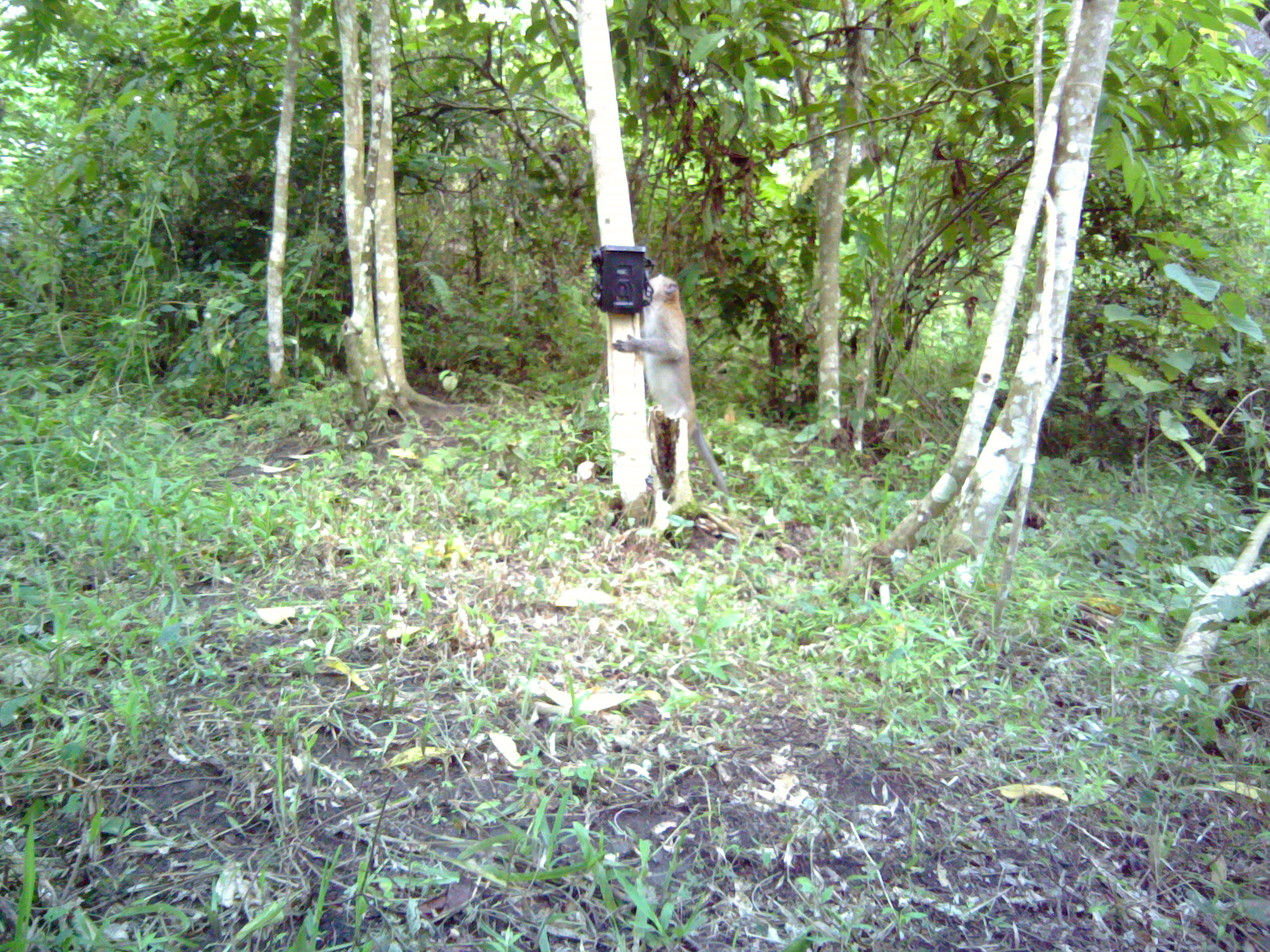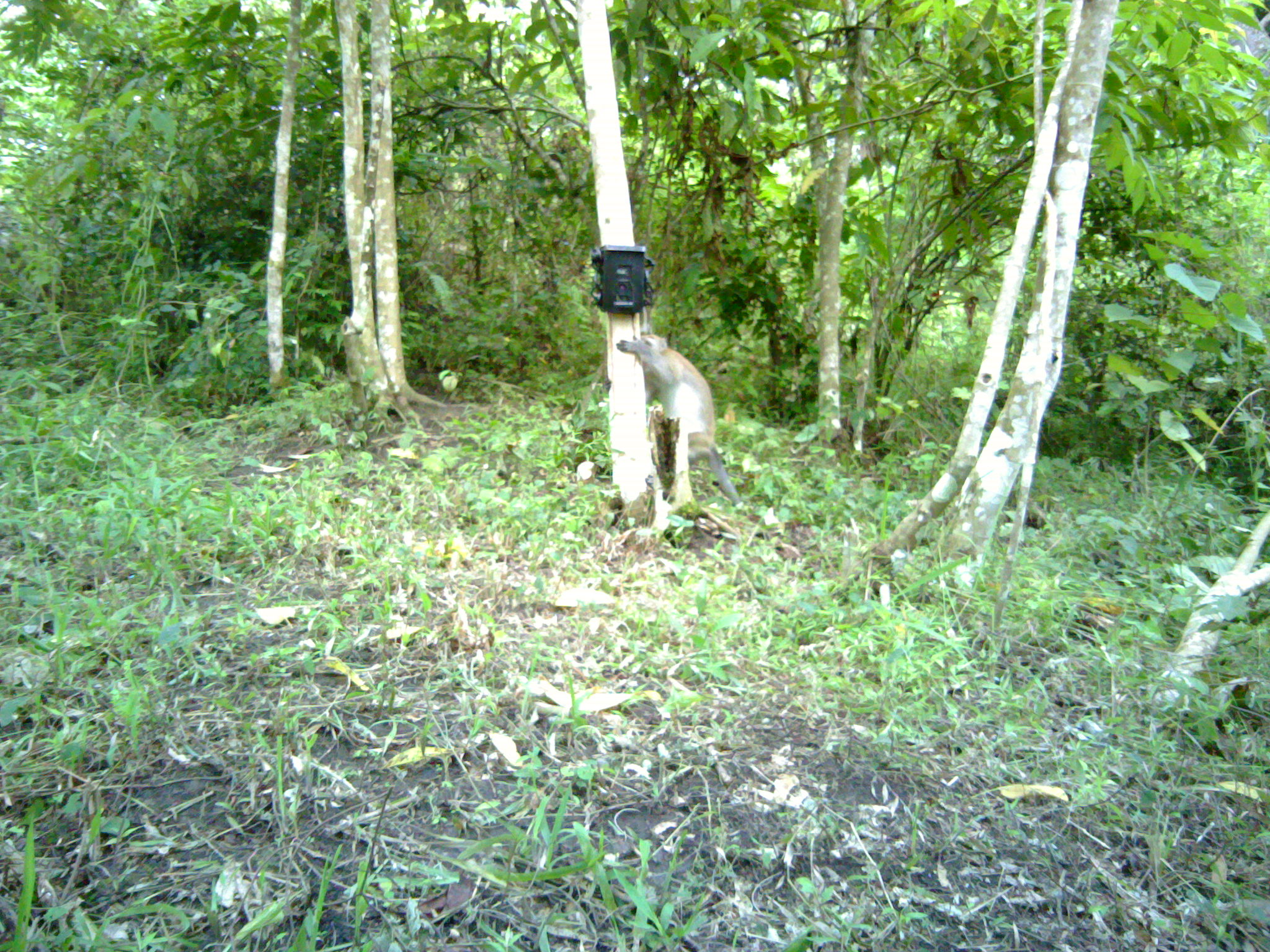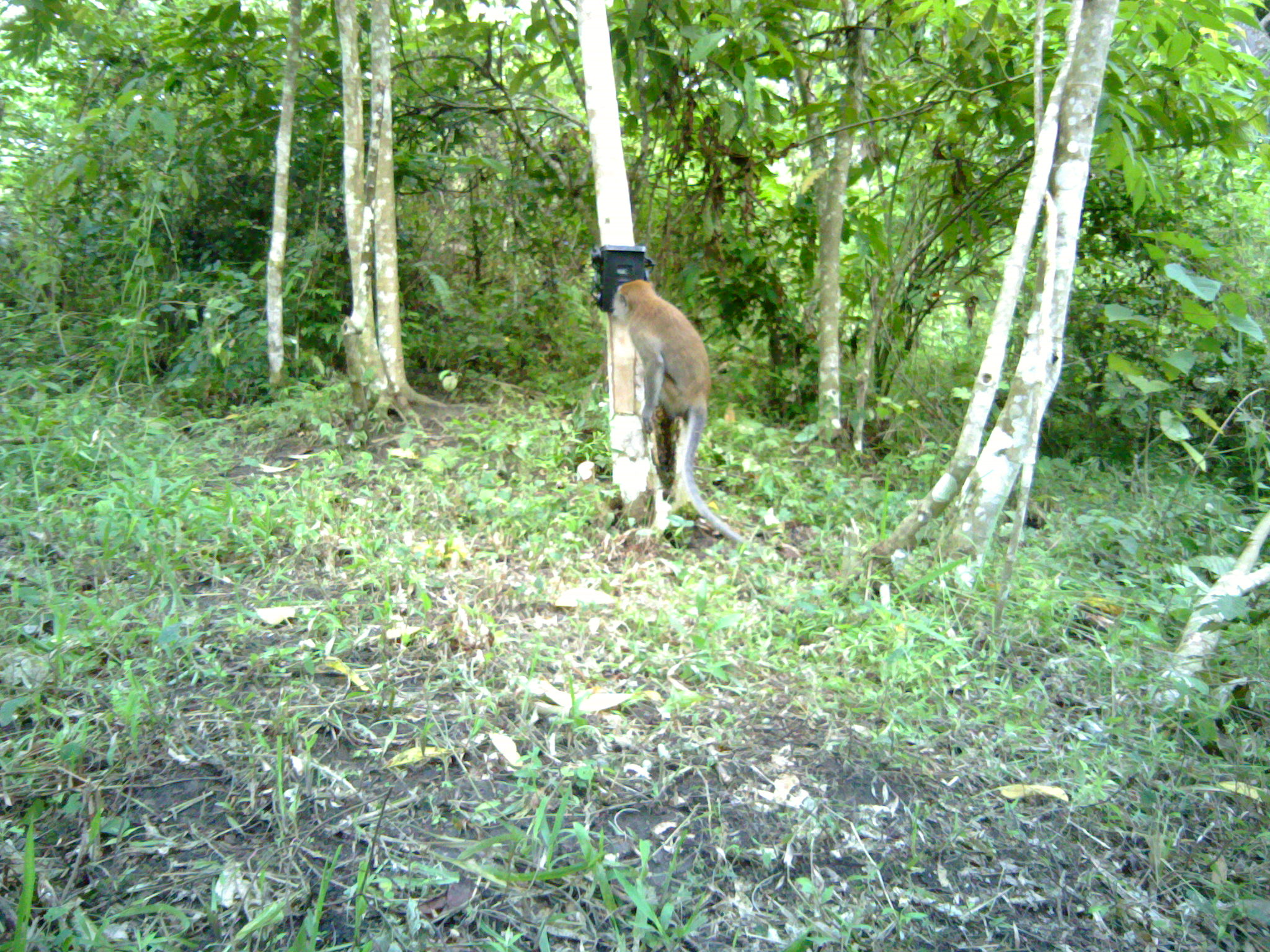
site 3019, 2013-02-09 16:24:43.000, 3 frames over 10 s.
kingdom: Animalia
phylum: Chordata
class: Mammalia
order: Primates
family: Cercopithecidae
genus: Macaca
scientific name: Macaca fascicularis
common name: crab-eating macaque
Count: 1.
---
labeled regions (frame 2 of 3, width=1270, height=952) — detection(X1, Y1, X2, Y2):
macaca fascicularis: detection(616, 330, 745, 508)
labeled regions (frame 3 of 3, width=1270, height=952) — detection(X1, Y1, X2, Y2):
macaca fascicularis: detection(612, 280, 744, 542)